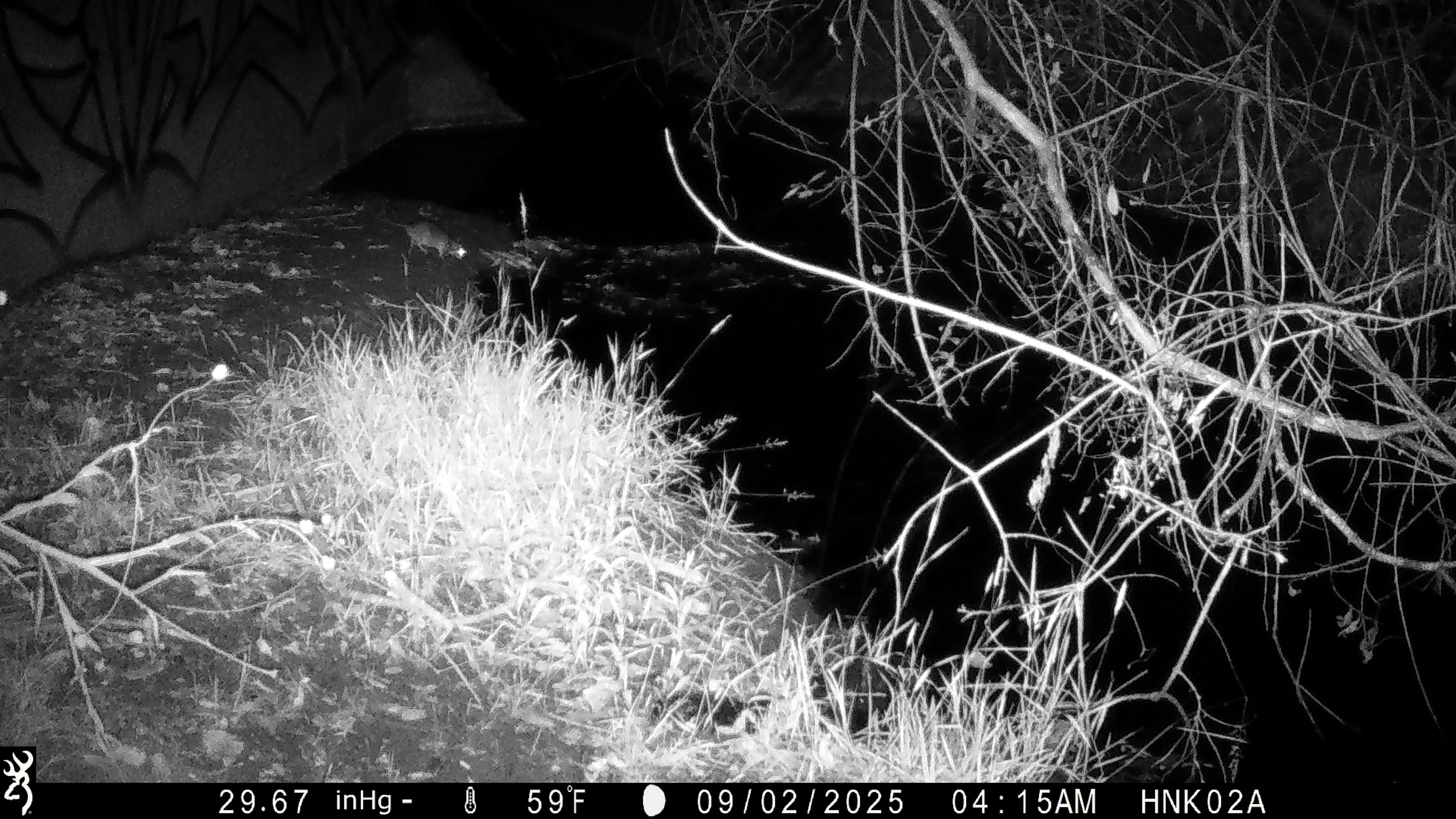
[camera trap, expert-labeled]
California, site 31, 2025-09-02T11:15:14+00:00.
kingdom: Animalia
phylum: Chordata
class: Mammalia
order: Rodentia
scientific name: Rodentia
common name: mouse or rat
Mouse or rat (Rodentia).